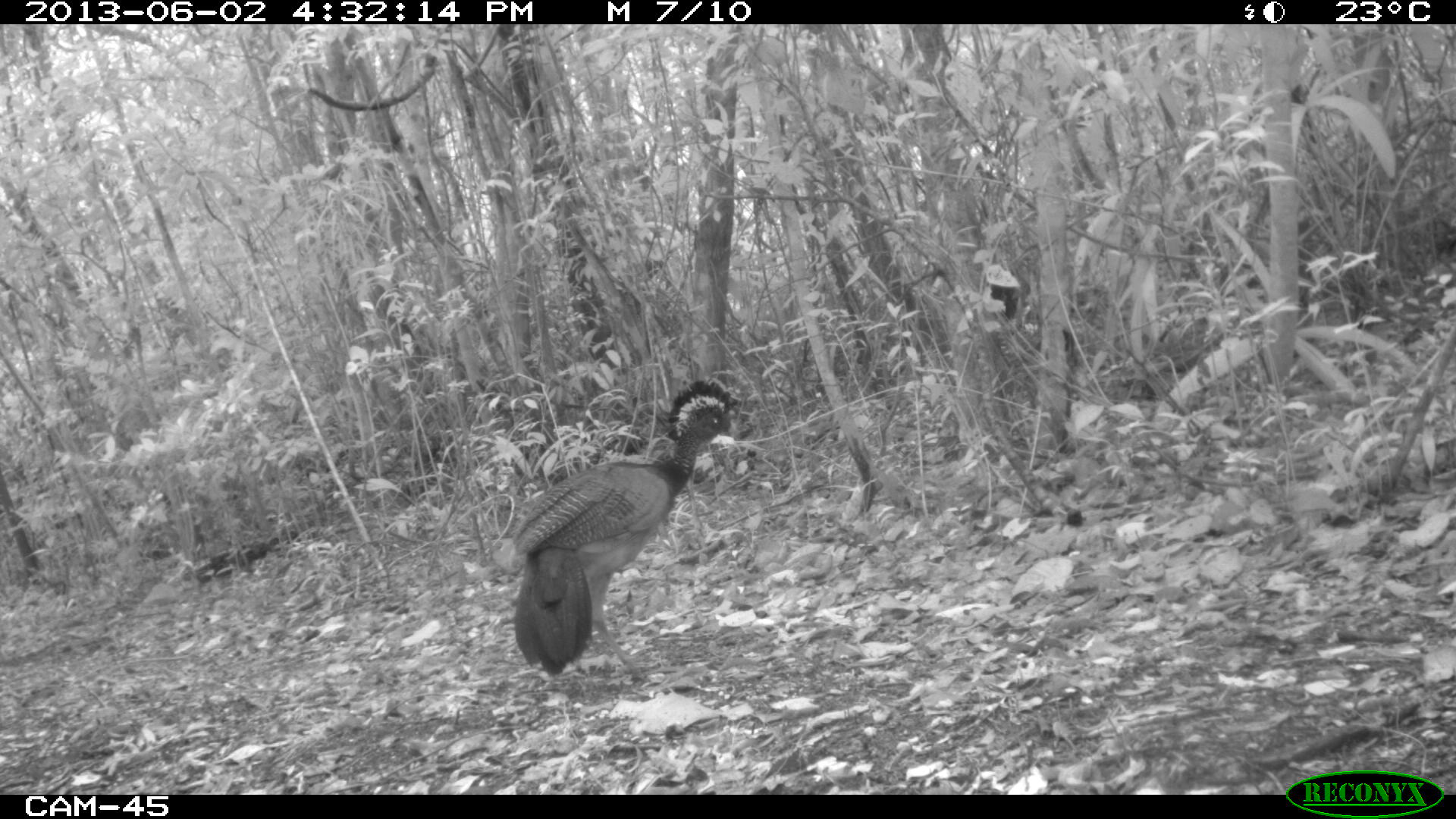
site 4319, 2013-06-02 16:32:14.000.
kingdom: Animalia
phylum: Chordata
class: Aves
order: Galliformes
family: Cracidae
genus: Crax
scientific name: Crax rubra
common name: great curassow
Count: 1.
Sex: female.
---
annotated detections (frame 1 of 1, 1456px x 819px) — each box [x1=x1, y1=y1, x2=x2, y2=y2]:
crax rubra: [x1=508, y1=378, x2=741, y2=682]